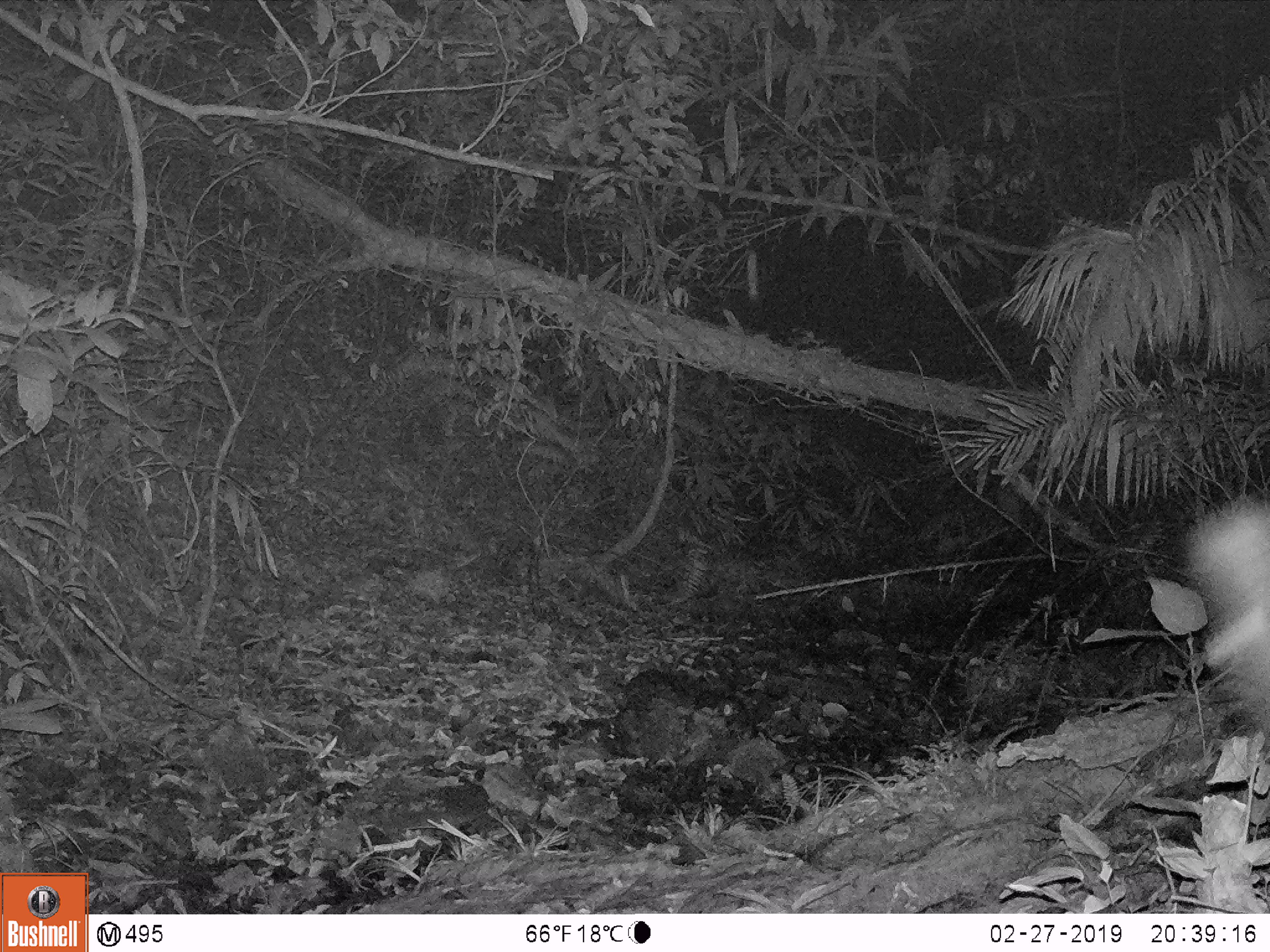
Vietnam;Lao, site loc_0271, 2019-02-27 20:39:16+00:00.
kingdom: Animalia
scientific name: Animalia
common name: animal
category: unidentified animal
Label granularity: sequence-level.